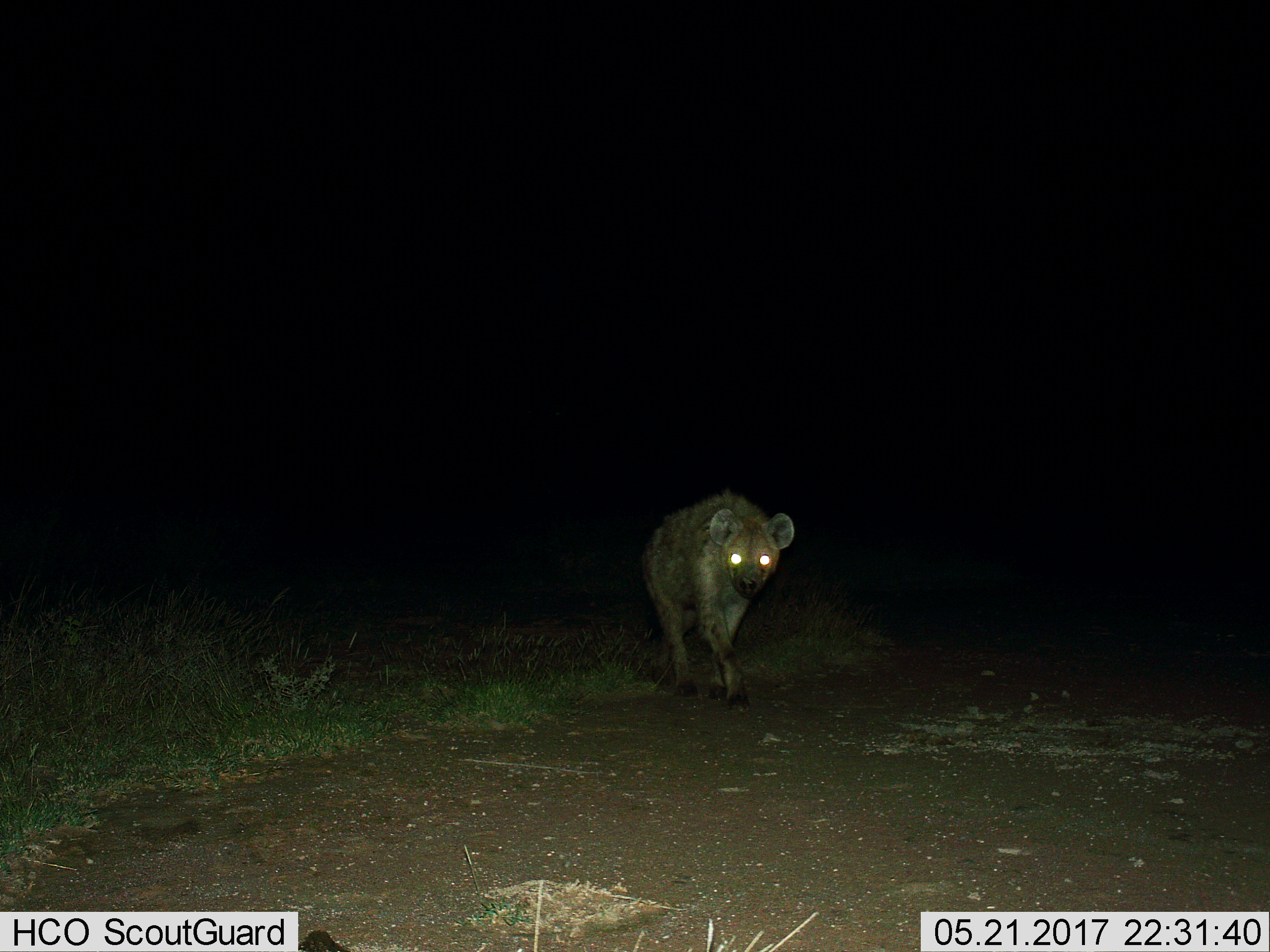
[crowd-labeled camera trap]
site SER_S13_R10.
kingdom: Animalia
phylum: Chordata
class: Mammalia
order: Carnivora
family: Hyaenidae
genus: Crocuta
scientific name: Crocuta crocuta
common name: spotted hyena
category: hyenaspotted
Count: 1.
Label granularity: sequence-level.